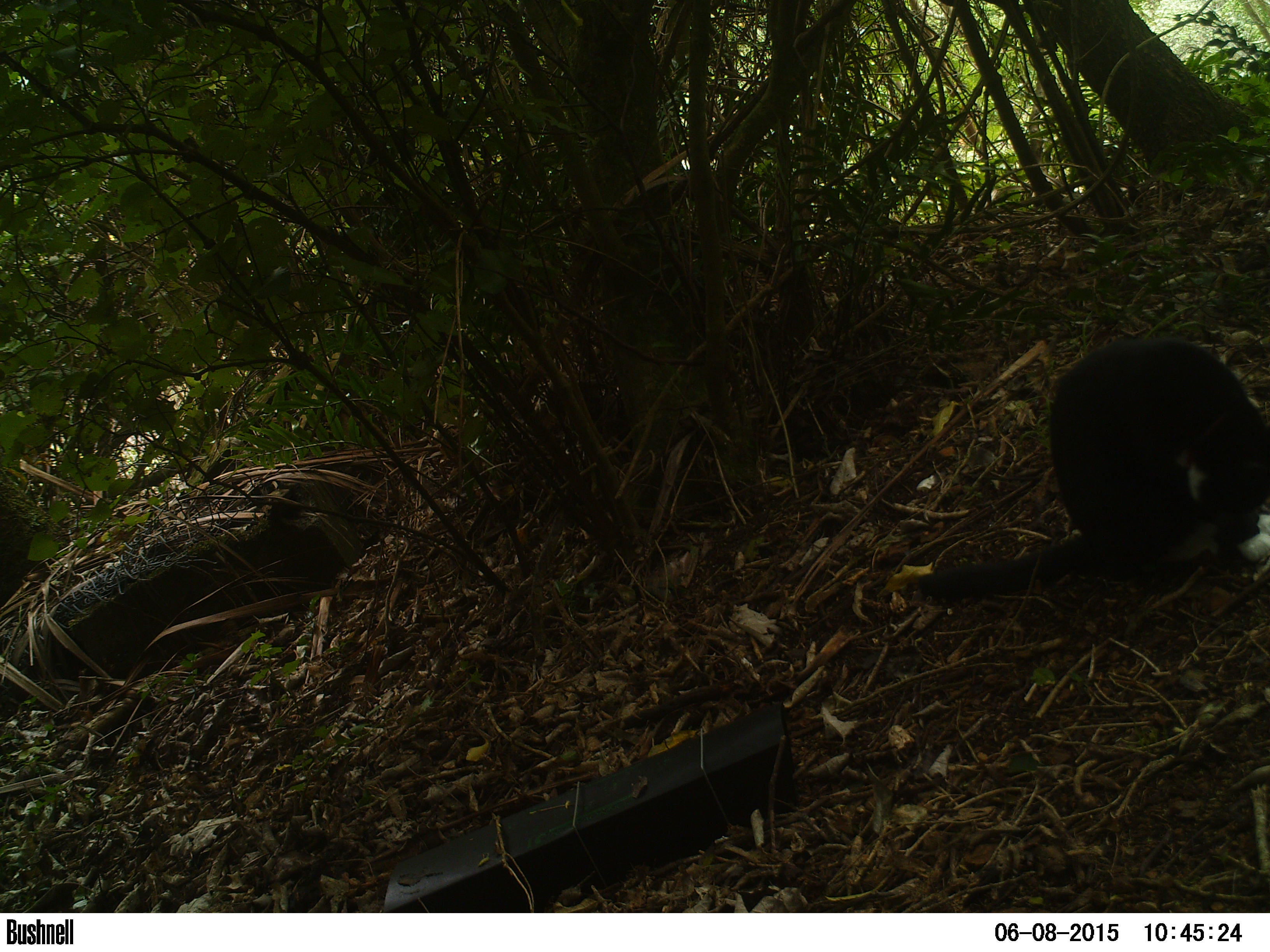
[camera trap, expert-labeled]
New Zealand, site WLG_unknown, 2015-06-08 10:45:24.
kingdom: Animalia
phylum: Chordata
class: Mammalia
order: Carnivora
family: Felidae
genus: Felis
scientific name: Felis catus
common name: domestic cat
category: cat